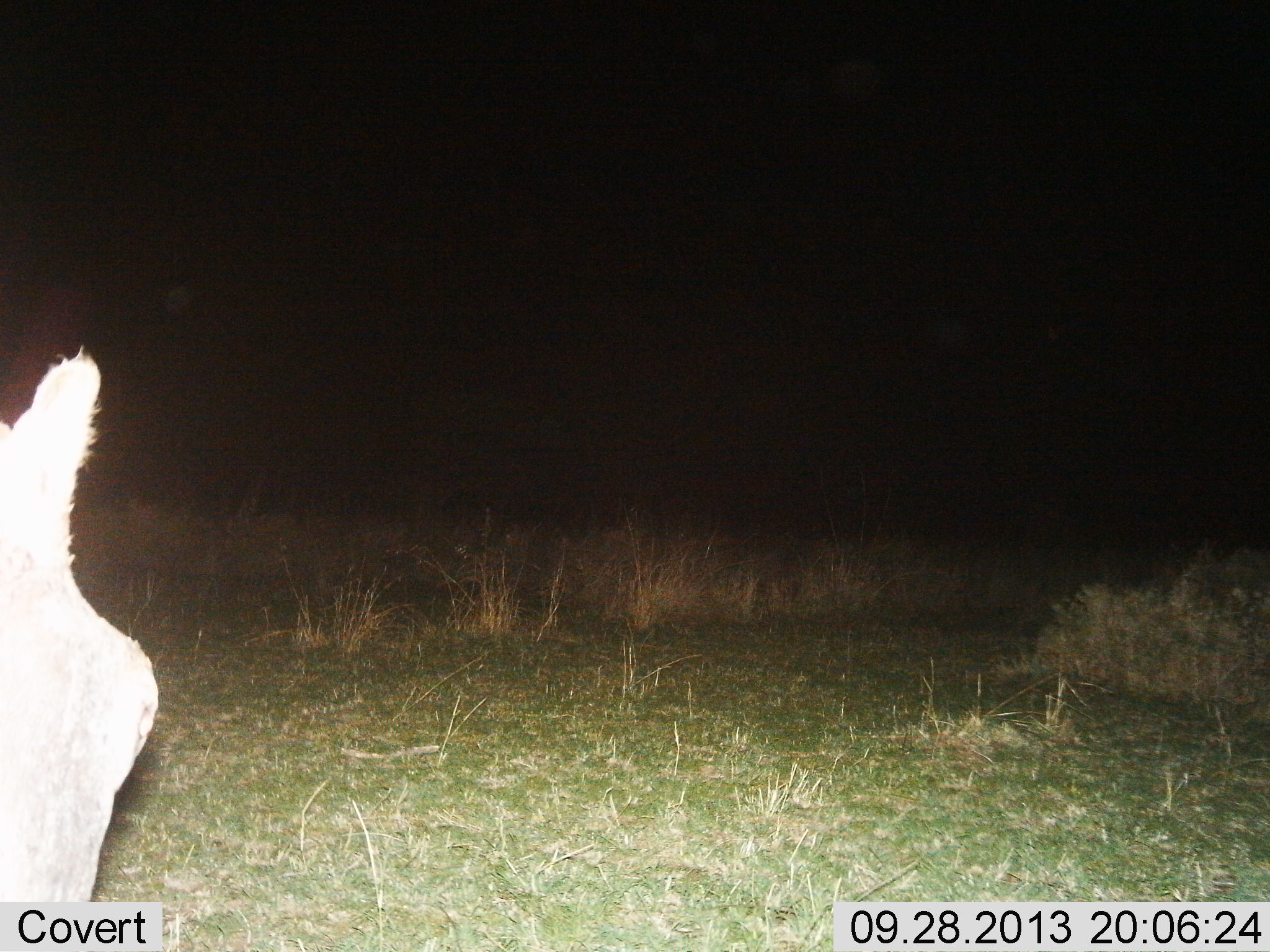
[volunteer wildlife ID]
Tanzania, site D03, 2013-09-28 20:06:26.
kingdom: Animalia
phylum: Chordata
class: Mammalia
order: Artiodactyla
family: Suidae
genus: Phacochoerus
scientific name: Phacochoerus africanus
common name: warthog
Warthog (Phacochoerus africanus), count 1. Behavior (volunteer vote fractions): standing 75%, resting 0%, moving 25%, interacting 0%. Young present (vote fraction): 0%. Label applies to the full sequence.